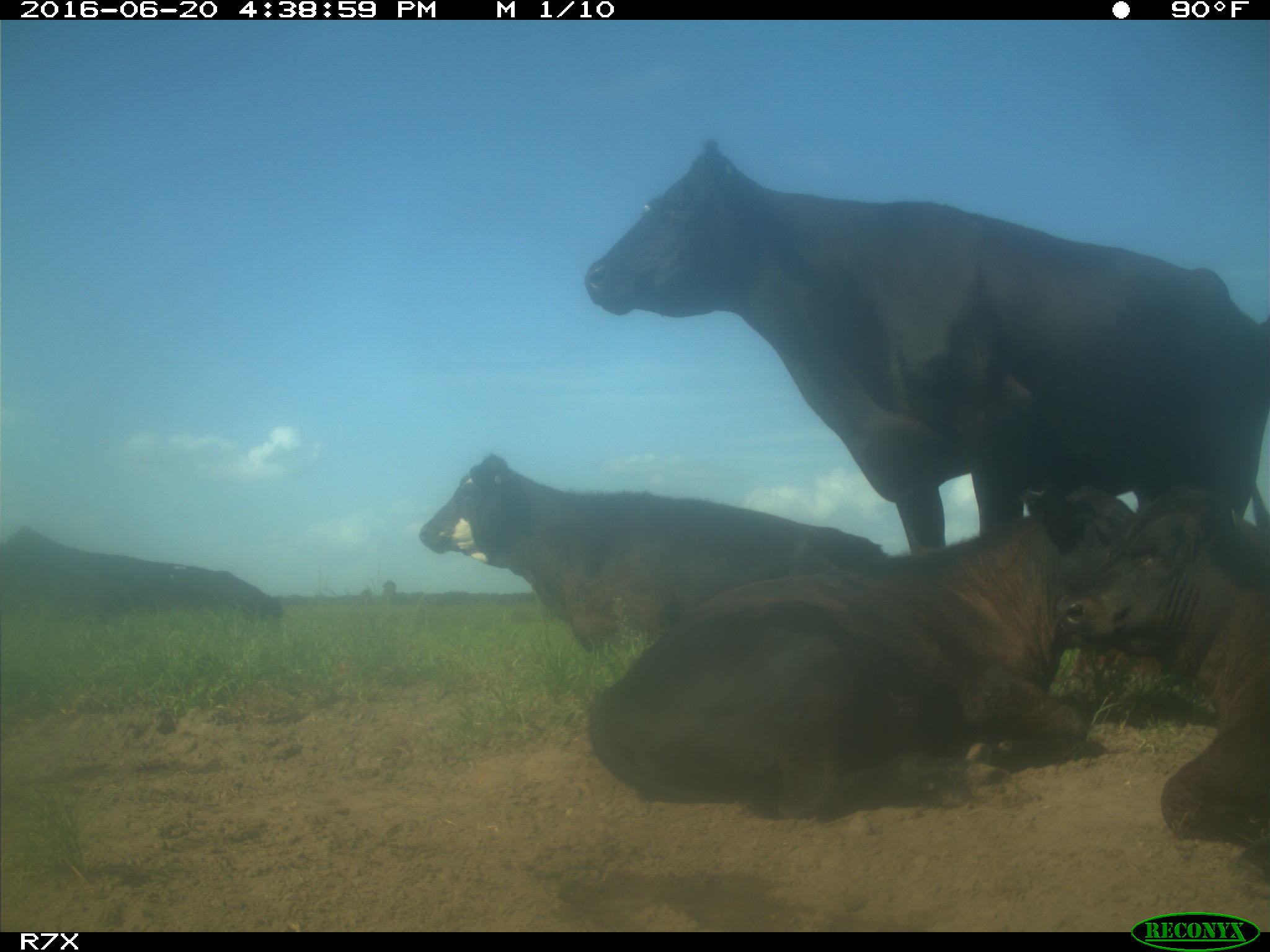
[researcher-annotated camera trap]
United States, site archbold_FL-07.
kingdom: Animalia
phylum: Chordata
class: Mammalia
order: Artiodactyla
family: Bovidae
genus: Bos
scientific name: Bos taurus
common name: domestic cow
Bos taurus (domestic cow).